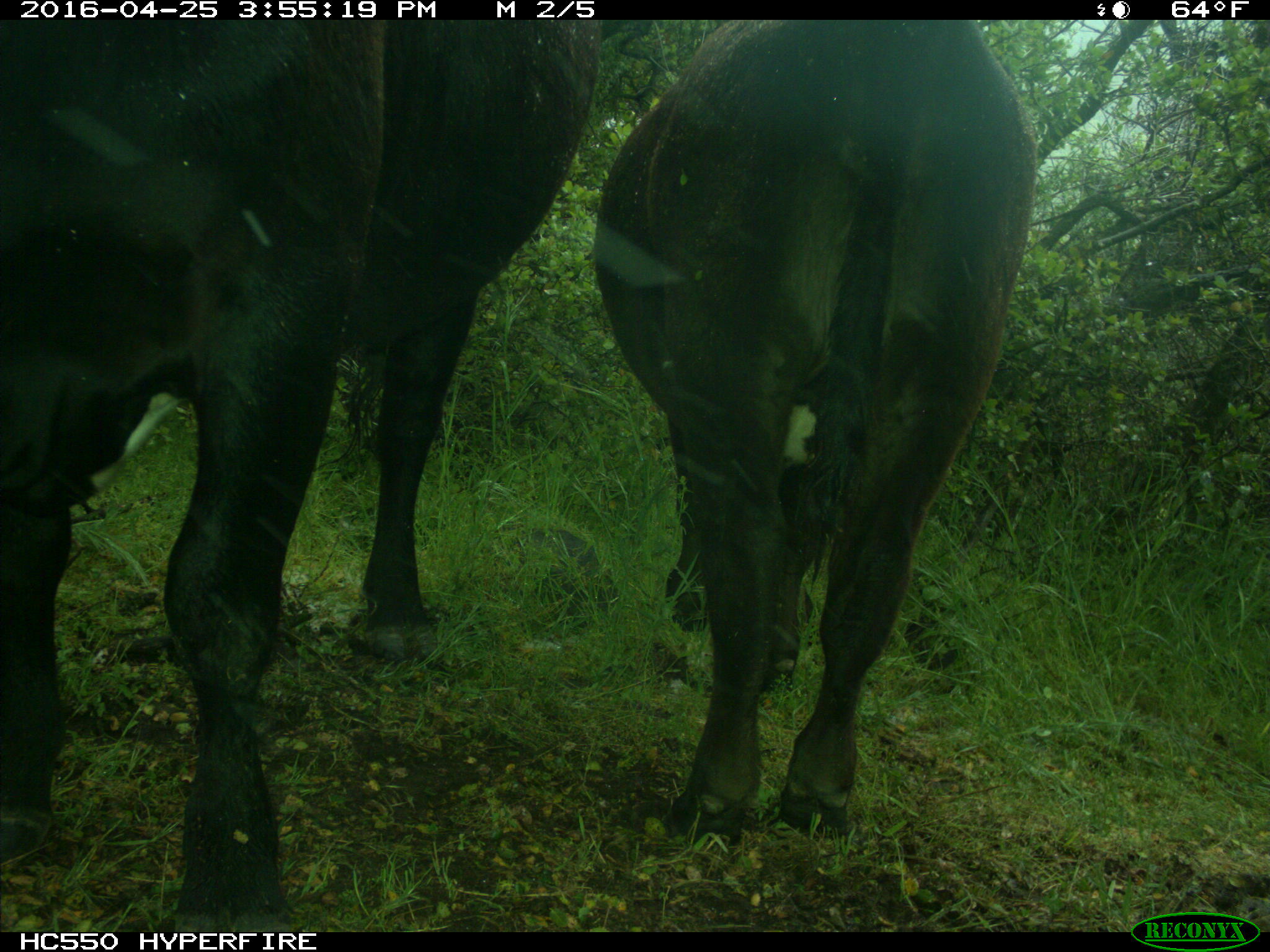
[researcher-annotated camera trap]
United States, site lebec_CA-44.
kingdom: Animalia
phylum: Chordata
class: Mammalia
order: Artiodactyla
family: Bovidae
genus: Bos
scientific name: Bos taurus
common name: domestic cow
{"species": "Bos taurus (domestic cow)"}